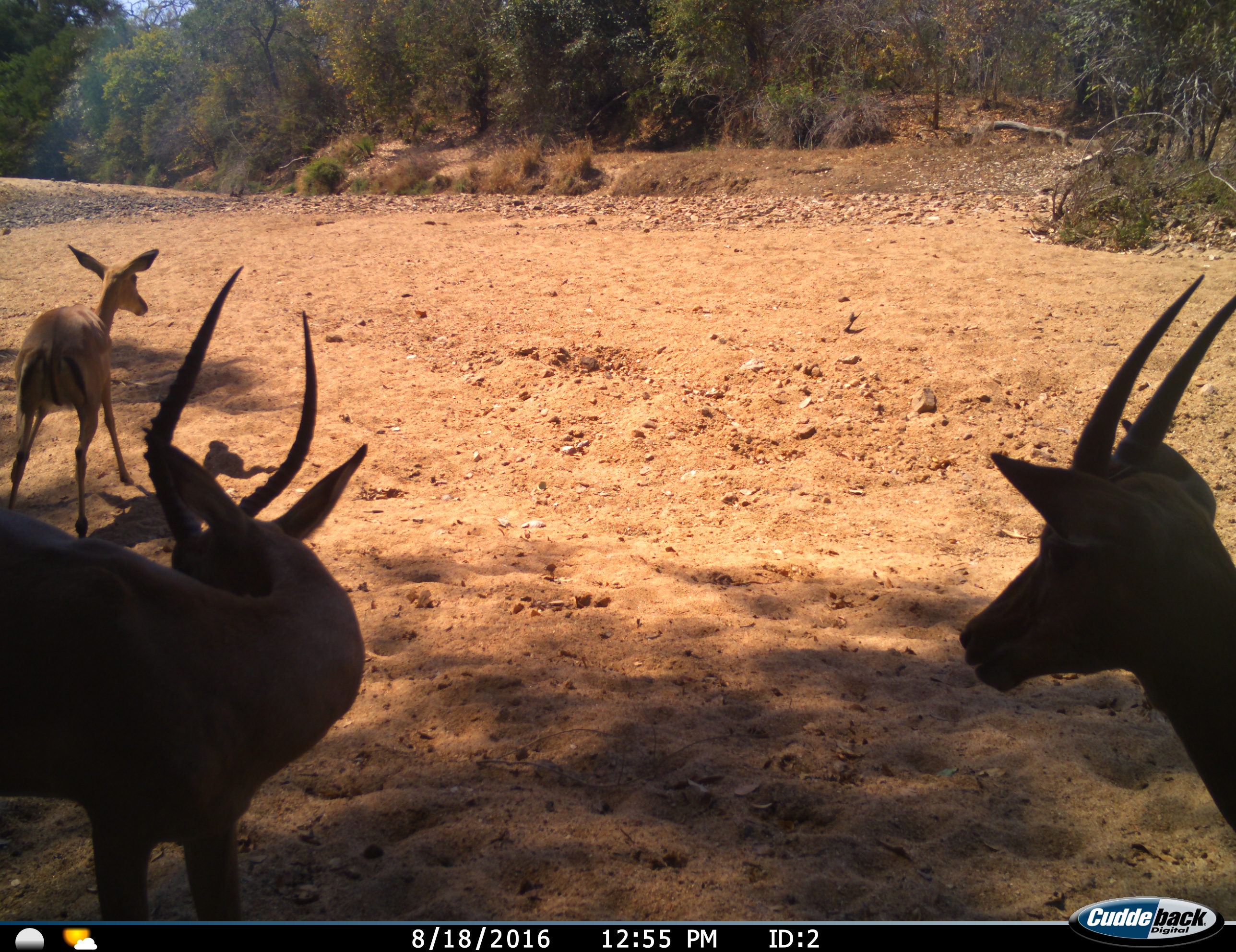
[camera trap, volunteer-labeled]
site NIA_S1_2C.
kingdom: Animalia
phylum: Chordata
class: Mammalia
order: Artiodactyla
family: Bovidae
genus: Aepyceros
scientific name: Aepyceros melampus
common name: impala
Impala (Aepyceros melampus), count 3. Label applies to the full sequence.